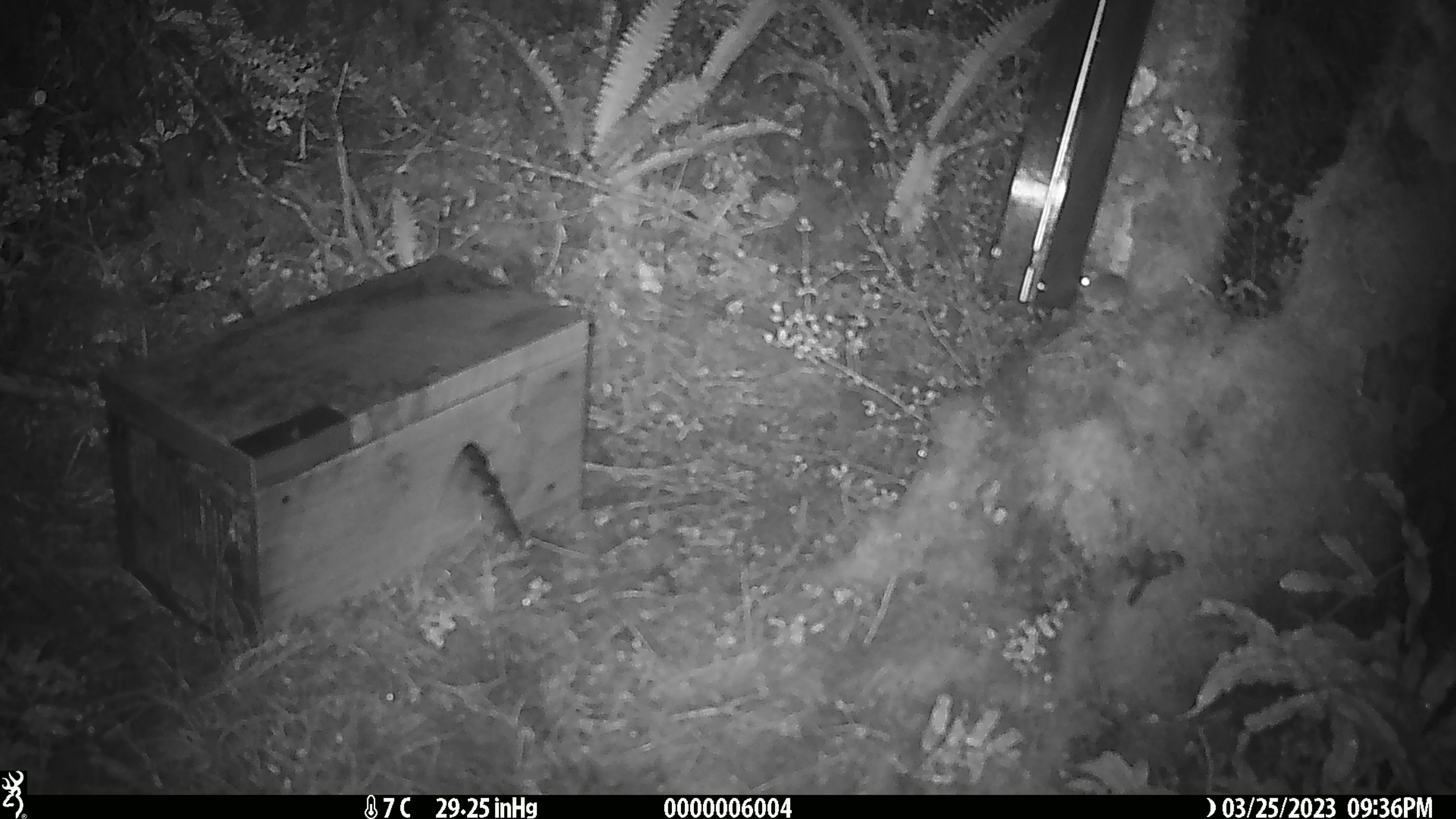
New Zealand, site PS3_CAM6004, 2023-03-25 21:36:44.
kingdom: Animalia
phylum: Chordata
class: Mammalia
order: Rodentia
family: Muridae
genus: Mus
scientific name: Mus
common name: mouse